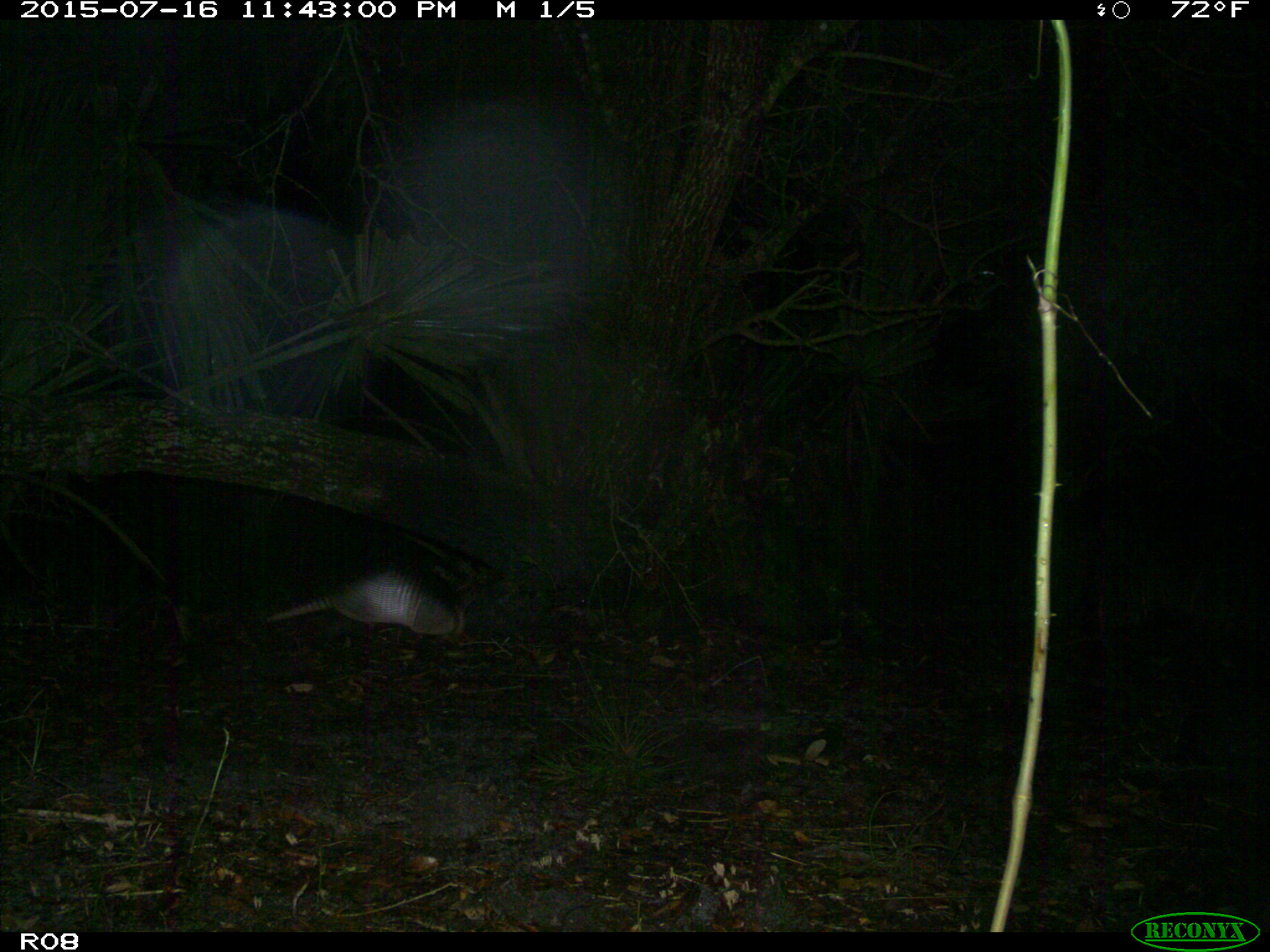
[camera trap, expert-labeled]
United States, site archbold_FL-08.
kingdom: Animalia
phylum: Chordata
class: Mammalia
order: Cingulata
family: Dasypodidae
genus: Dasypus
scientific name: Dasypus novemcinctus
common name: nine-banded armadillo